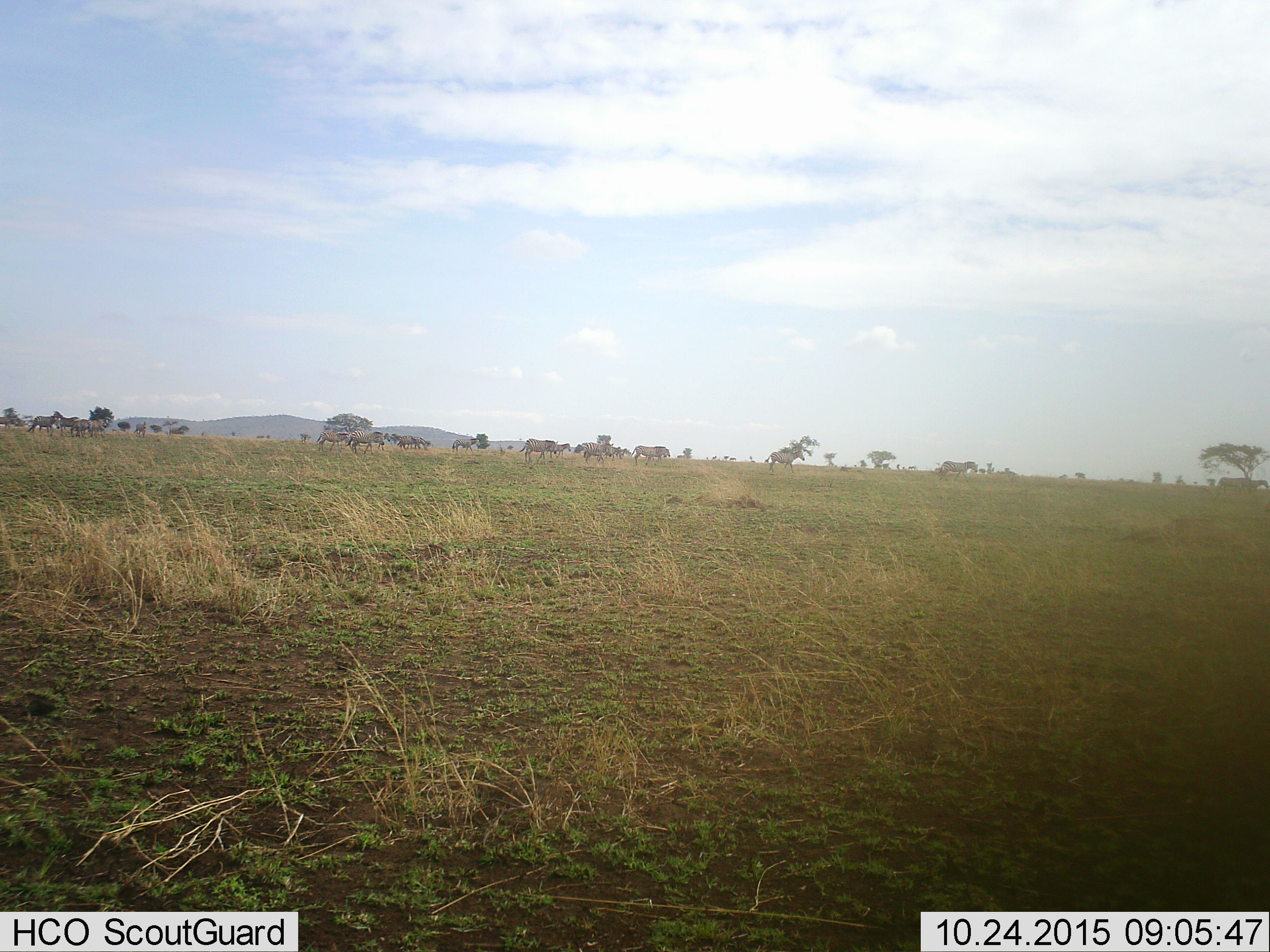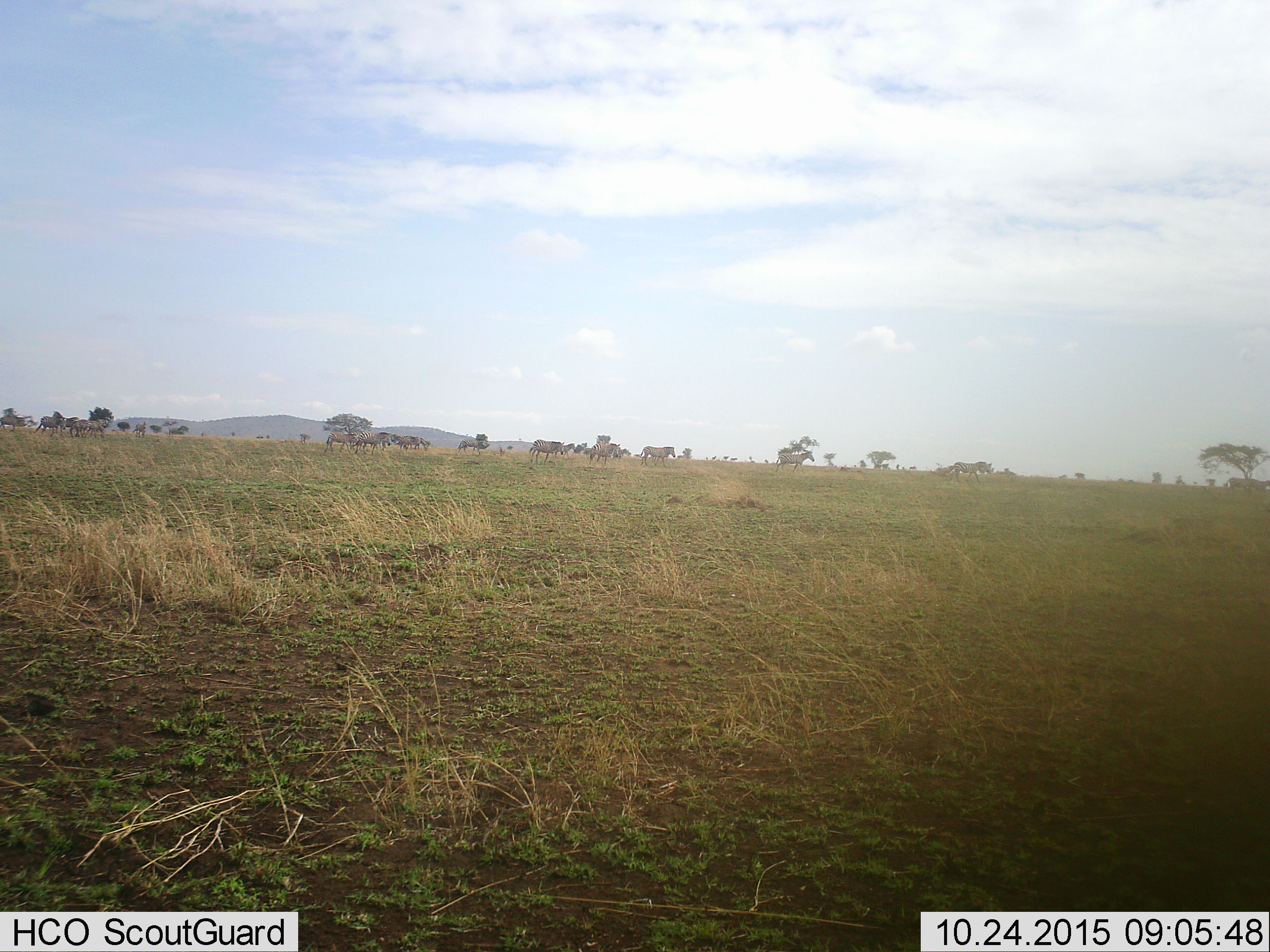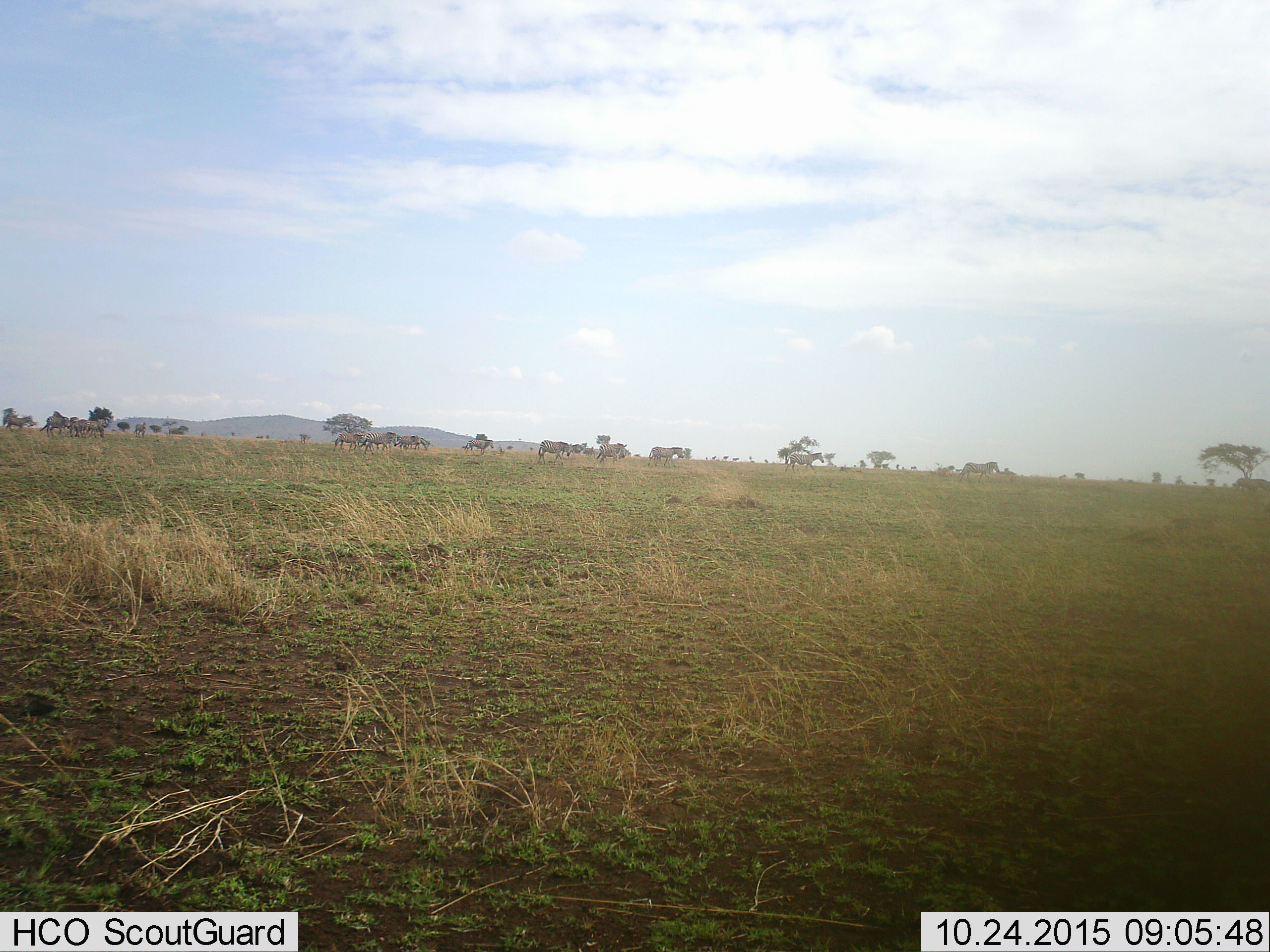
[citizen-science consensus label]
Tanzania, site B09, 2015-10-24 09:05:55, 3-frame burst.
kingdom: Animalia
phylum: Chordata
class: Mammalia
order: Perissodactyla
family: Equidae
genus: Equus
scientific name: Equus quagga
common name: plains zebra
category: zebra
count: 11-50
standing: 25%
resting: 8%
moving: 92%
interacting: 0%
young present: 8%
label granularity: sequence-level